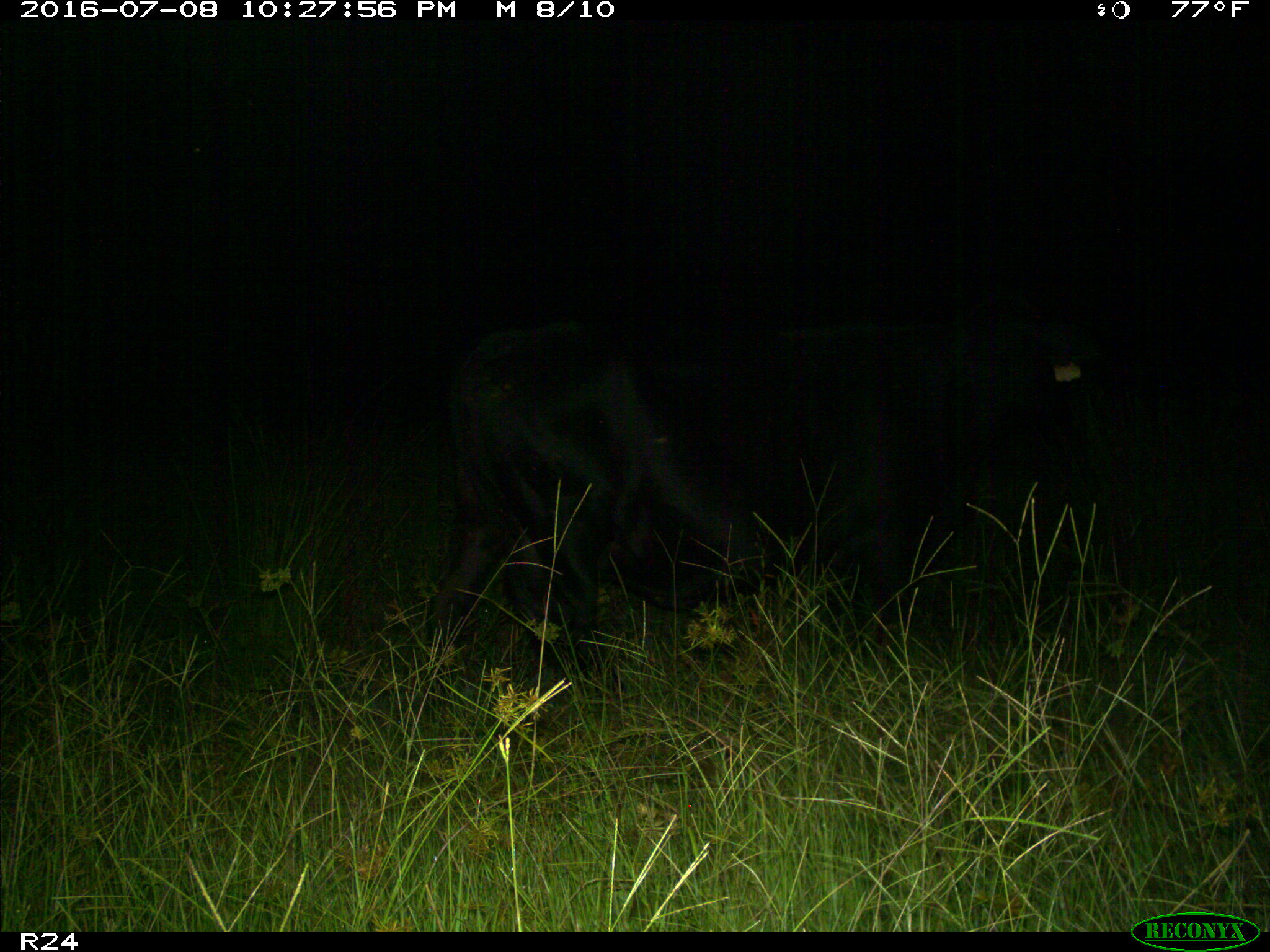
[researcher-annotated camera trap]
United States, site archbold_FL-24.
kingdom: Animalia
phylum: Chordata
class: Mammalia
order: Artiodactyla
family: Bovidae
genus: Bos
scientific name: Bos taurus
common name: domestic cow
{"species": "Bos taurus (domestic cow)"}